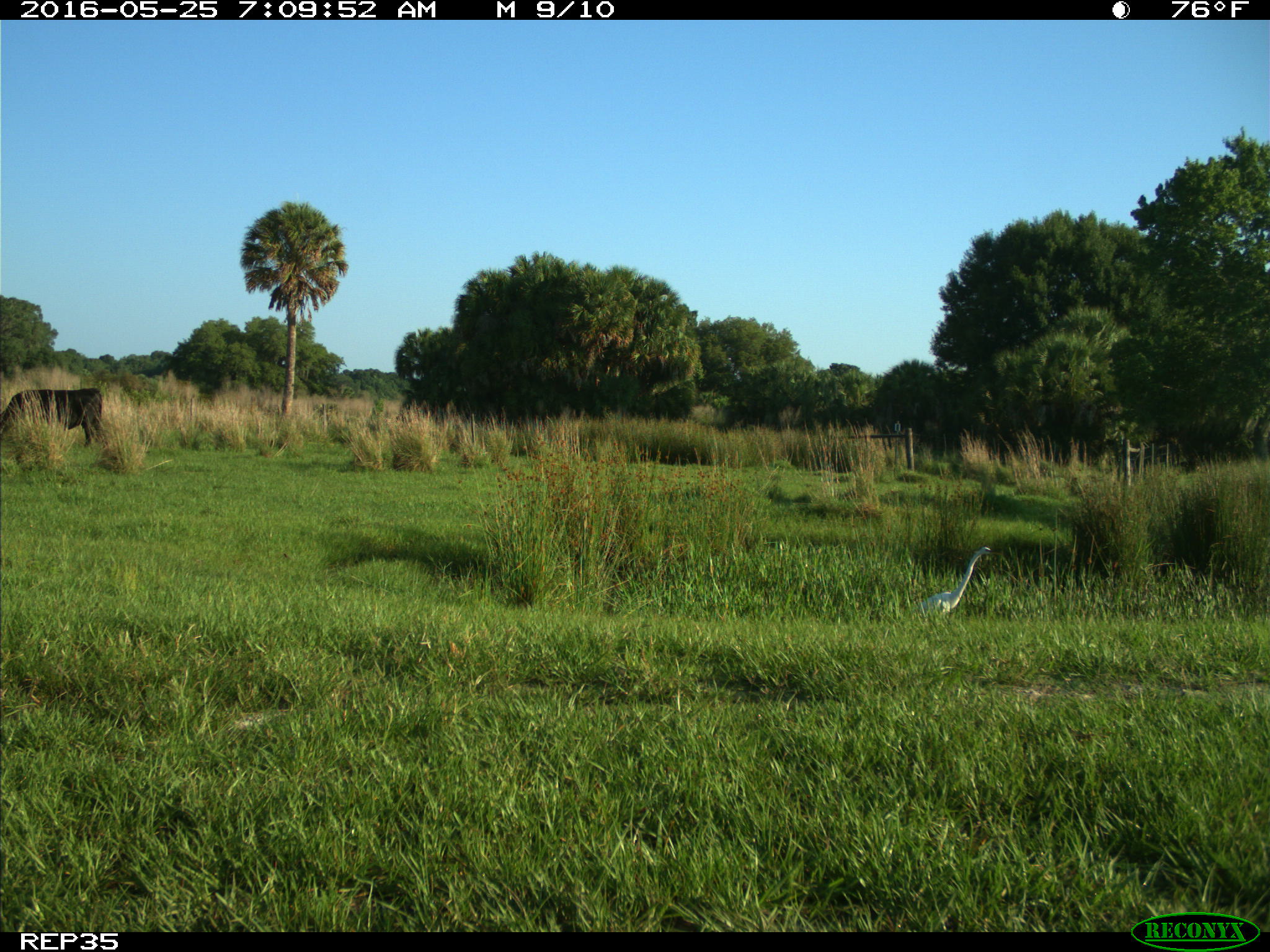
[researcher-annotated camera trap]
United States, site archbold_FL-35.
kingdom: Animalia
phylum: Chordata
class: Mammalia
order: Artiodactyla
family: Bovidae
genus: Bos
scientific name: Bos taurus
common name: domestic cow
Bos taurus (domestic cow).